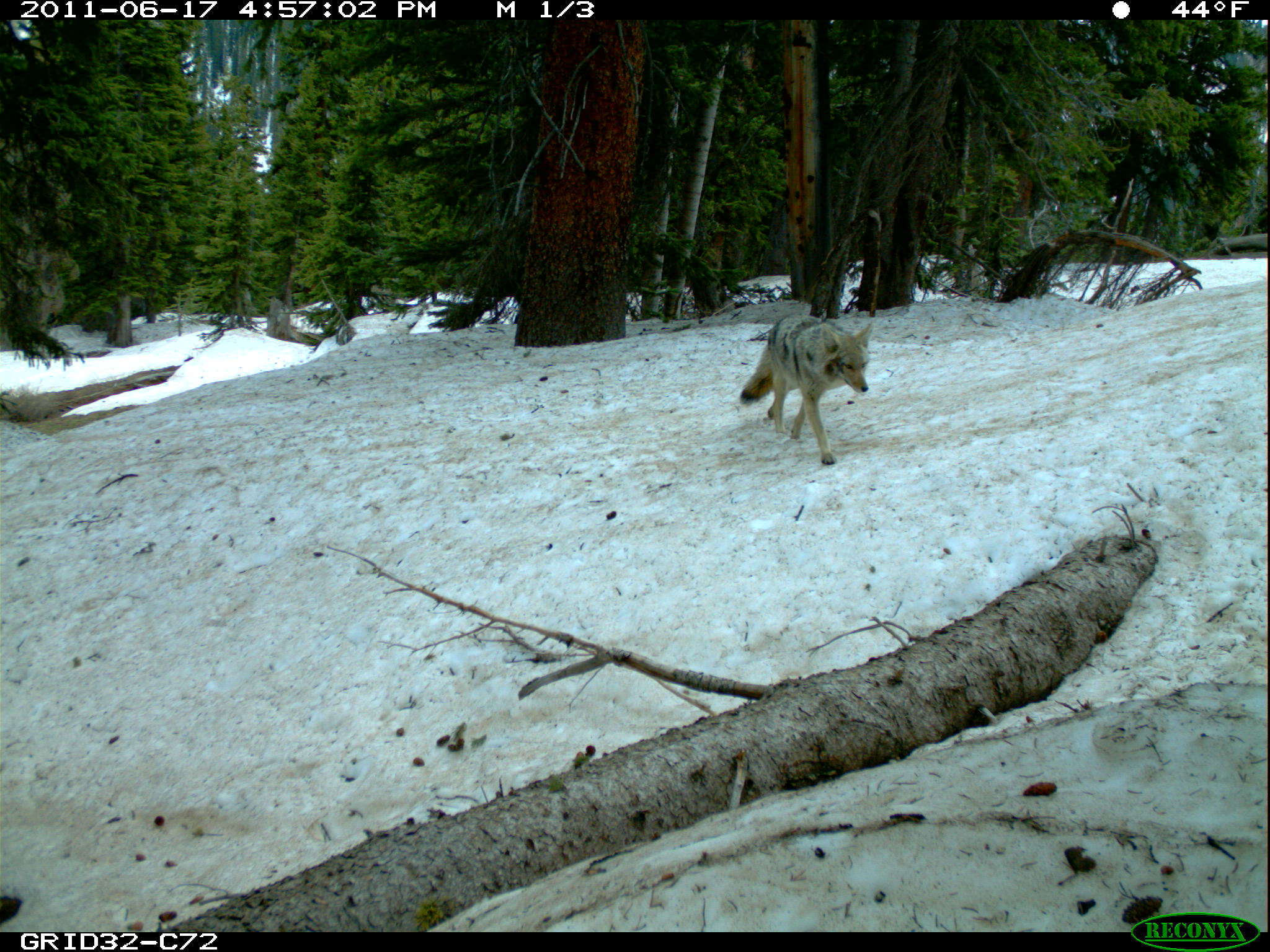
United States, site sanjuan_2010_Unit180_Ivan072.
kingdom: Animalia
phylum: Chordata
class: Mammalia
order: Carnivora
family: Canidae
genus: Canis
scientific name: Canis latrans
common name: coyote